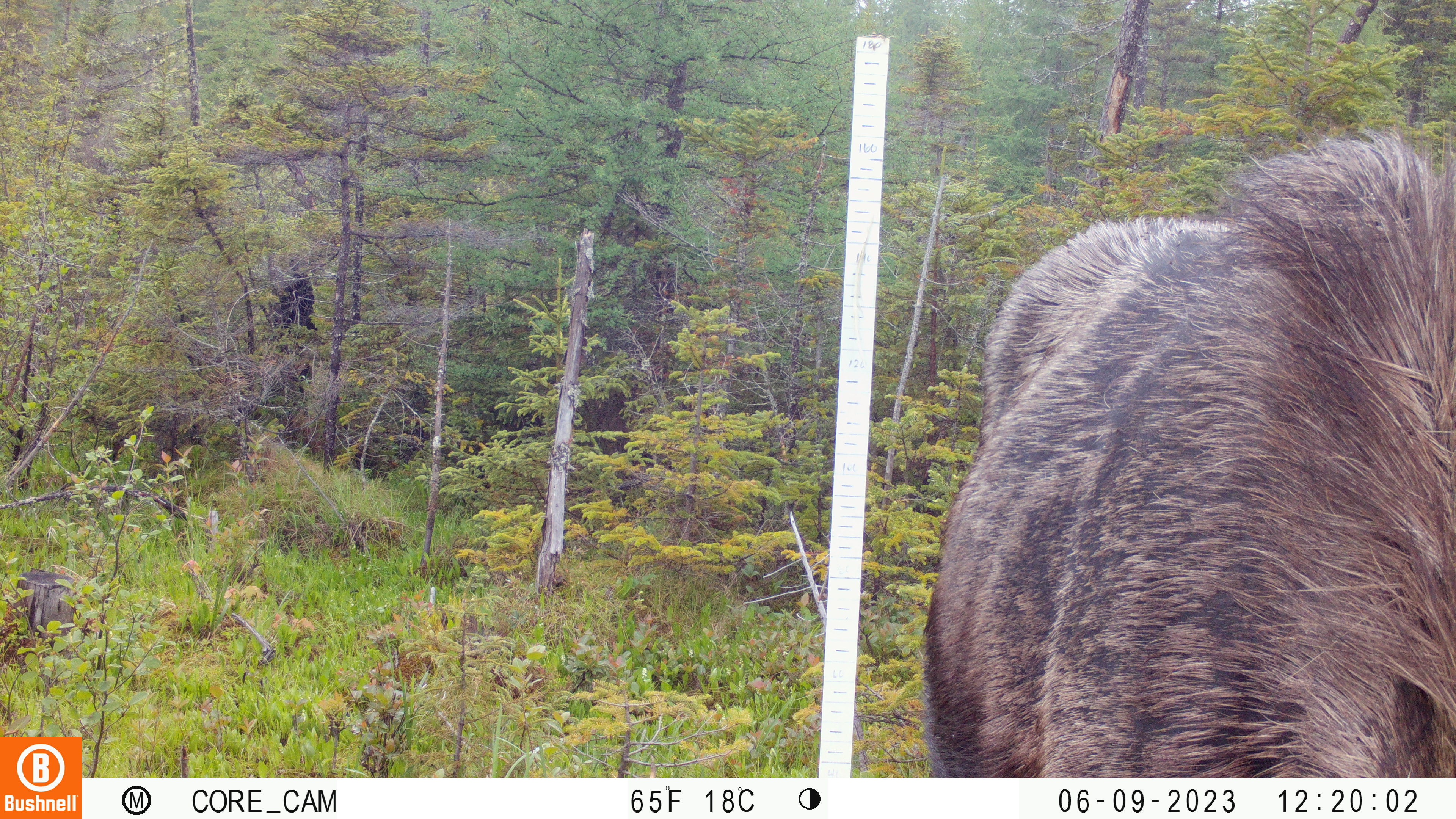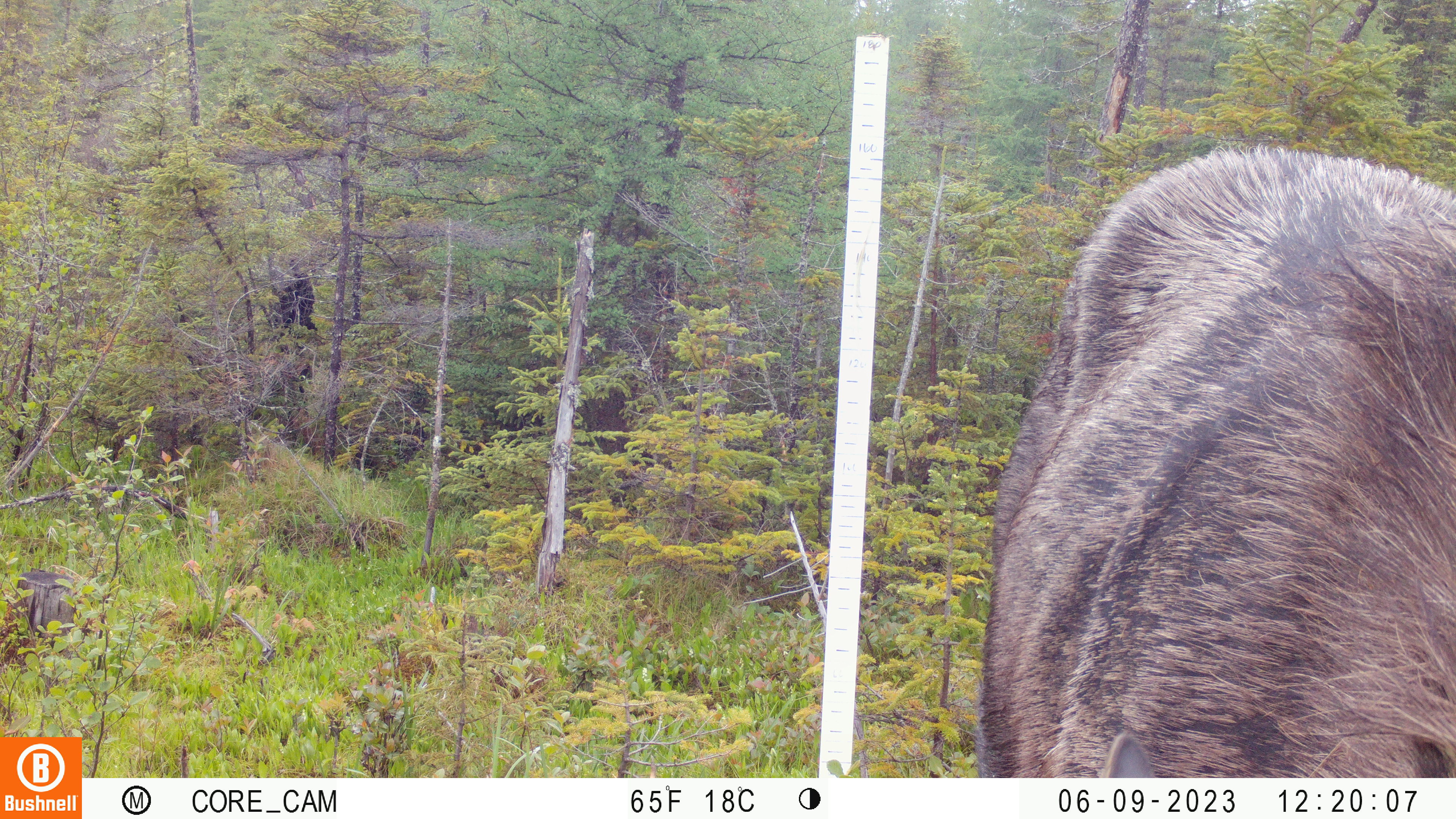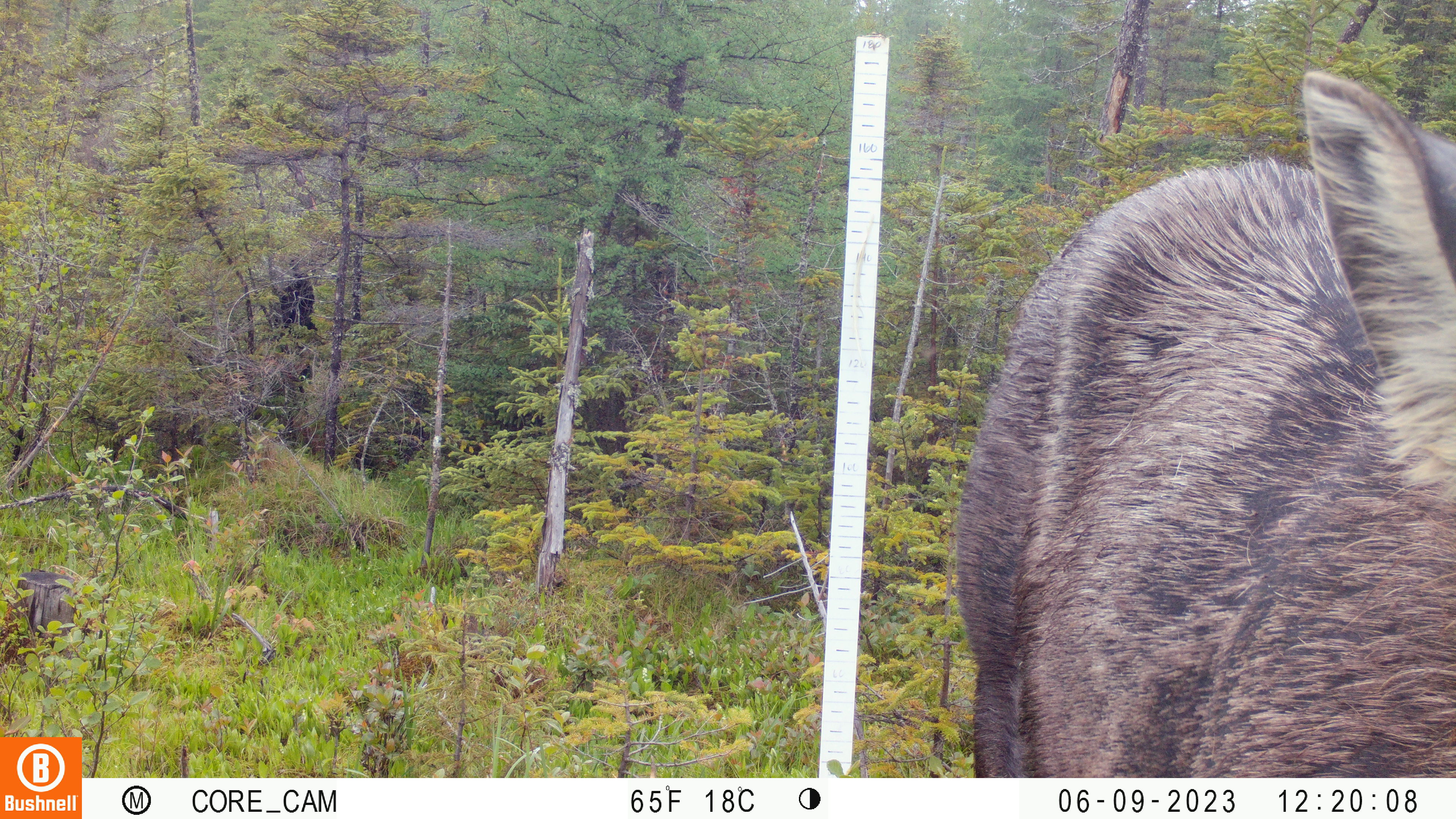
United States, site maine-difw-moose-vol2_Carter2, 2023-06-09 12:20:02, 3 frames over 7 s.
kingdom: Animalia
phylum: Chordata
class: Mammalia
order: Artiodactyla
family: Cervidae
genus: Alces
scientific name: Alces alces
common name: moose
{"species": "moose (Alces alces)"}